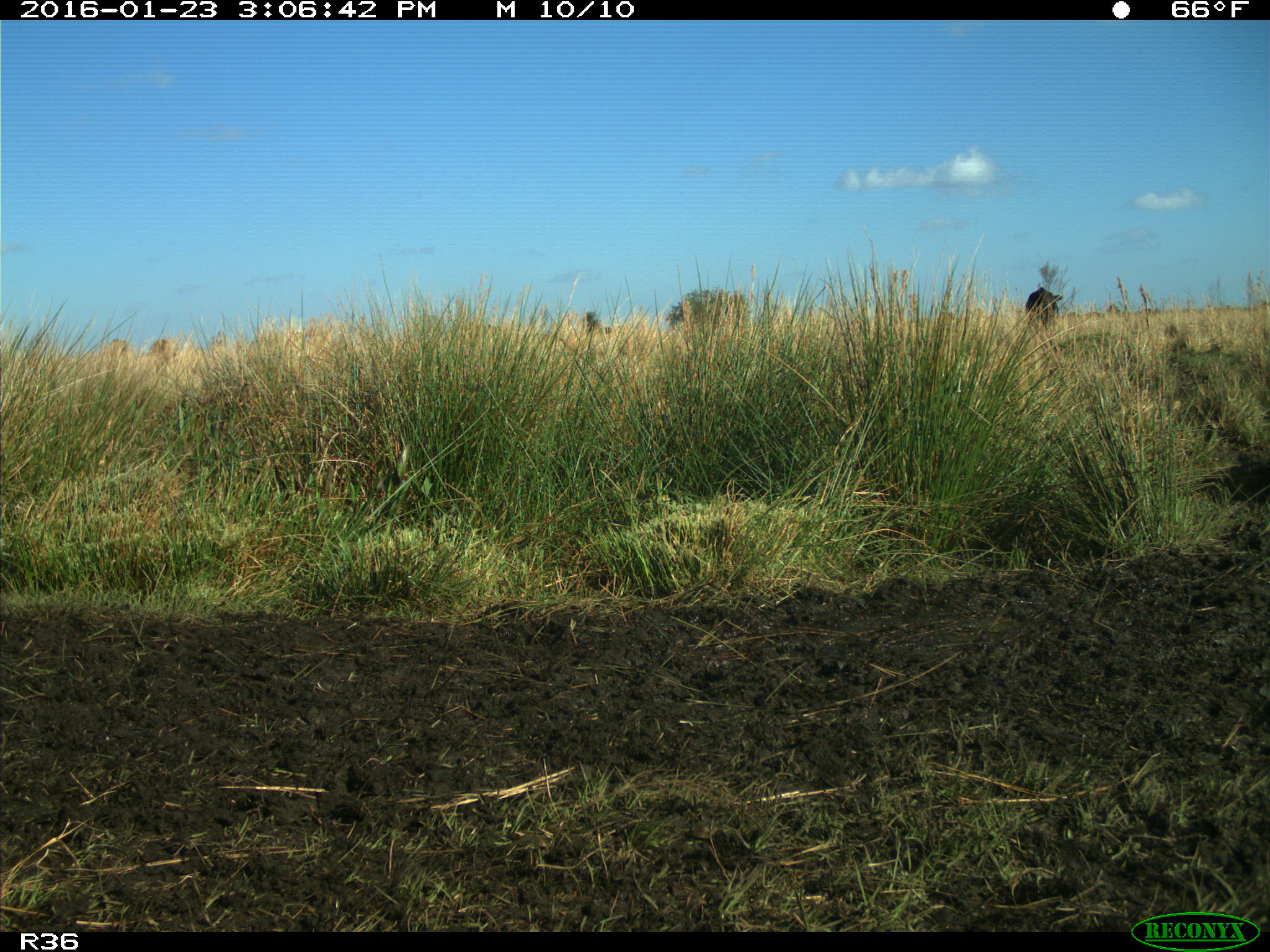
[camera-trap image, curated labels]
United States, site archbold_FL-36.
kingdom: Animalia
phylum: Chordata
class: Mammalia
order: Artiodactyla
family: Bovidae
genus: Bos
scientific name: Bos taurus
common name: domestic cow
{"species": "Bos taurus (domestic cow)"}